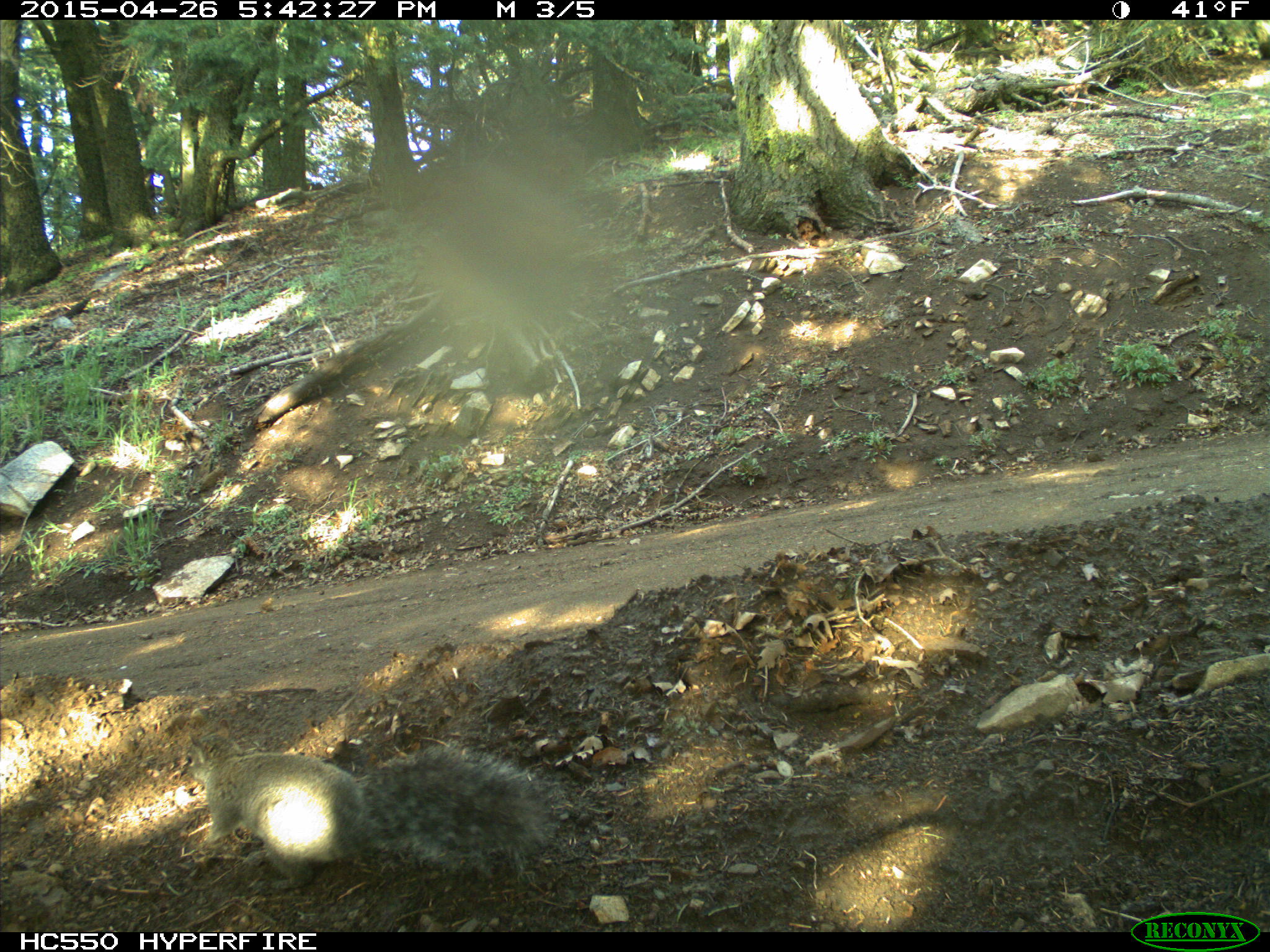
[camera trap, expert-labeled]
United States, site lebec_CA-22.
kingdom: Animalia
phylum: Chordata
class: Mammalia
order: Rodentia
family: Sciuridae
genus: Sciurus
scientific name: Sciurus carolinensis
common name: eastern gray squirrel